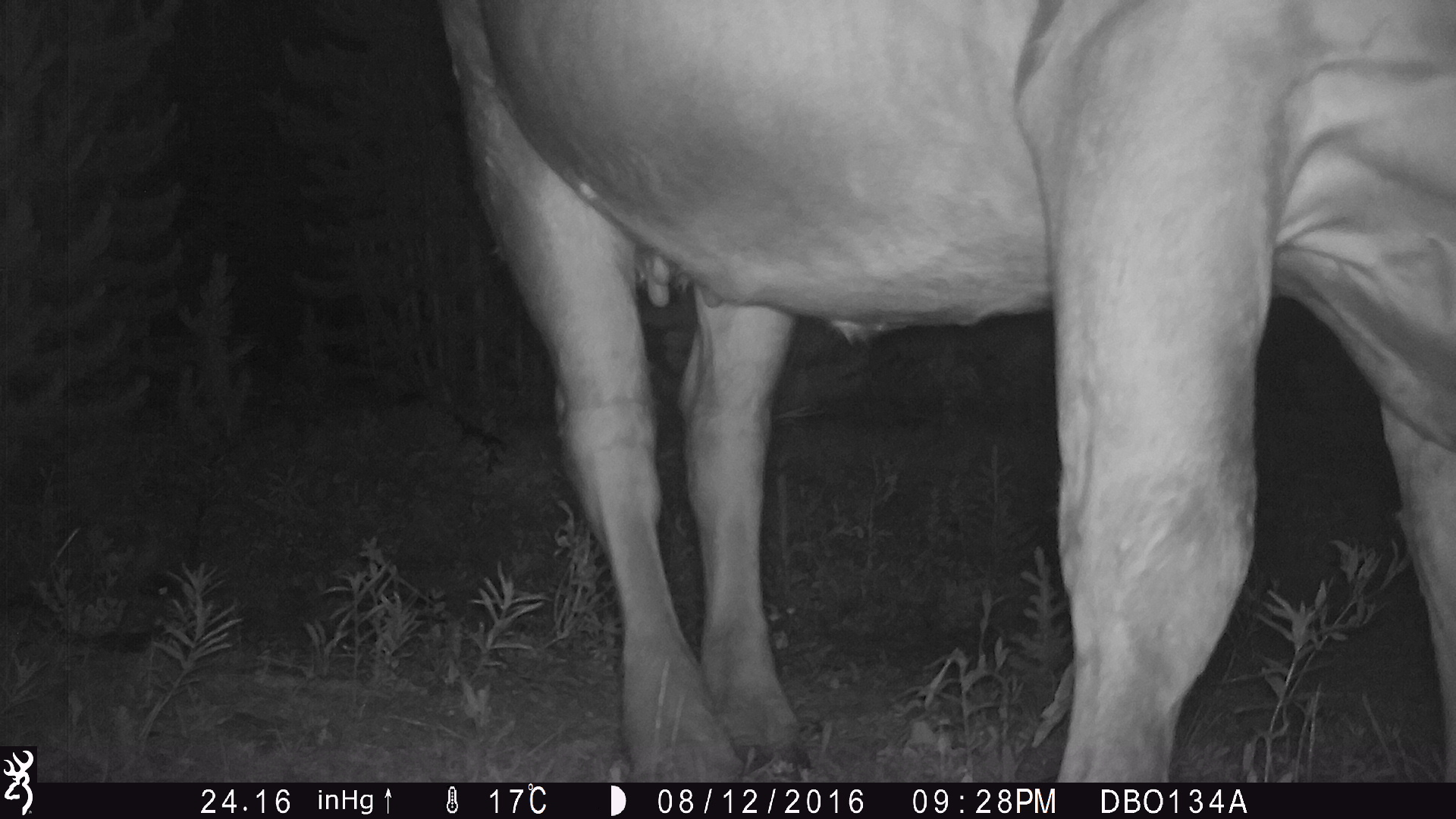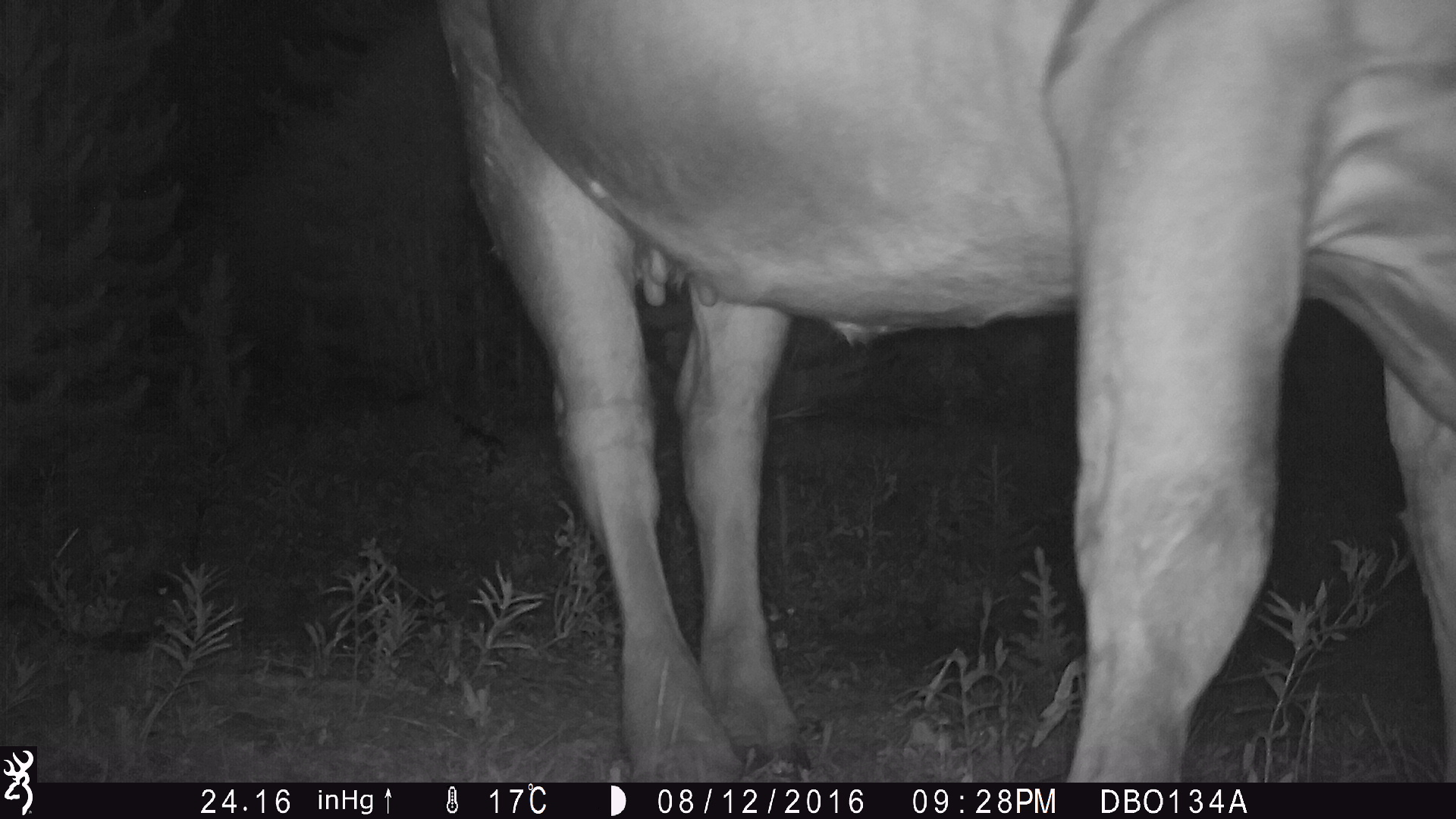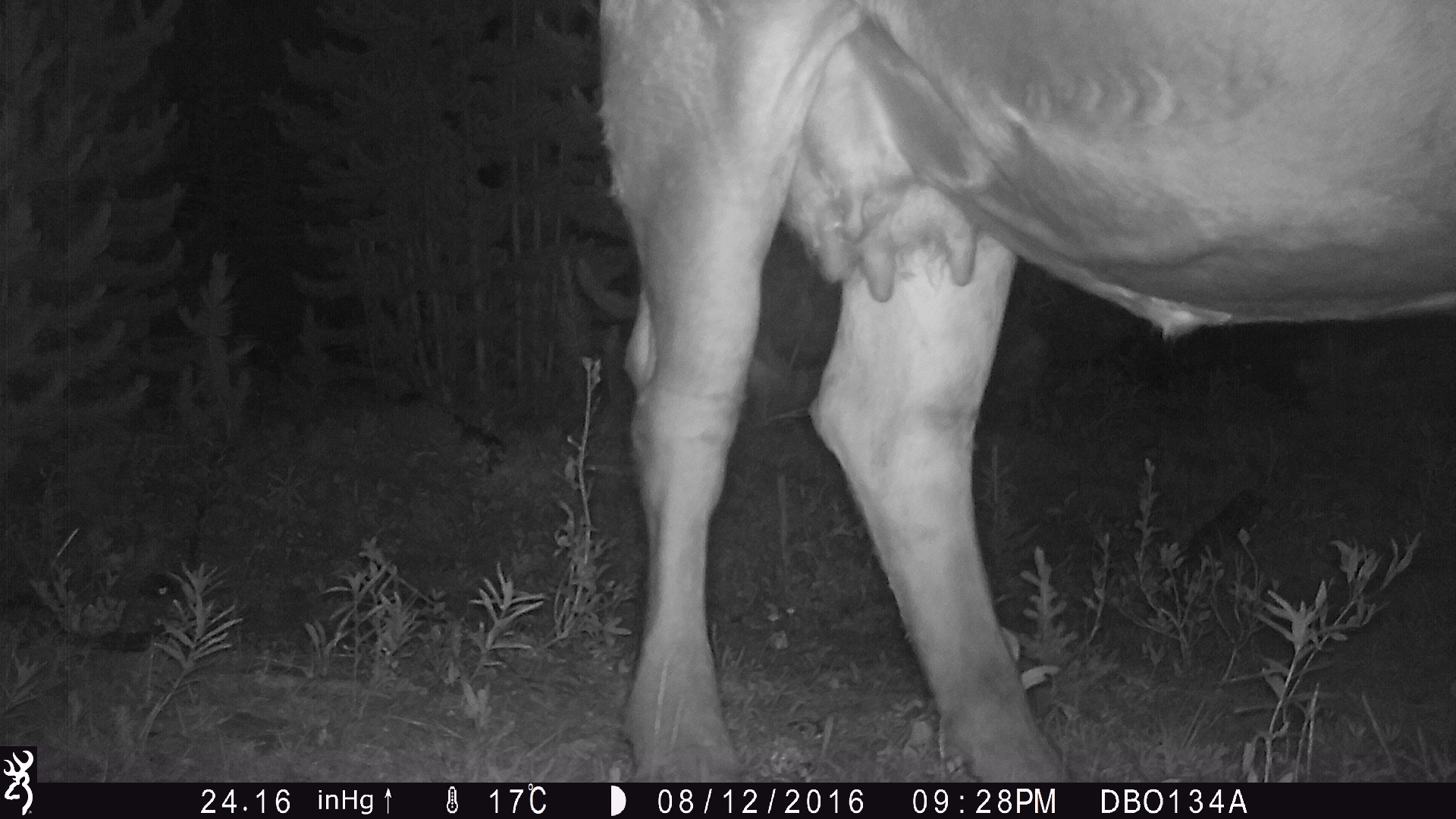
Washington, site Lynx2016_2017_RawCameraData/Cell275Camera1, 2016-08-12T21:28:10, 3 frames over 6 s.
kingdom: Animalia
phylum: Chordata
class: Mammalia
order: Artiodactyla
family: Bovidae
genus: Bos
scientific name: Bos taurus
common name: domestic cattle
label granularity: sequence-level